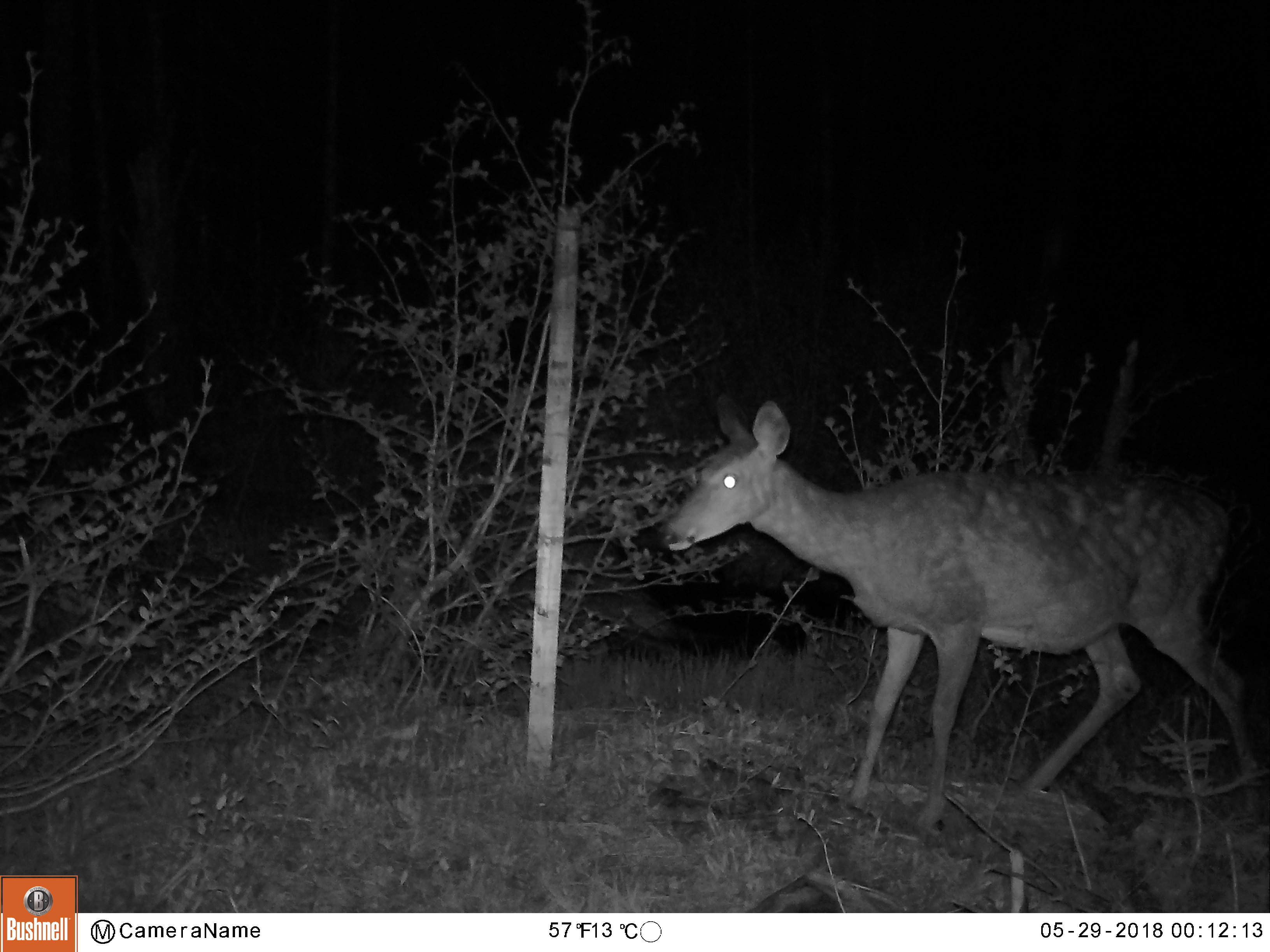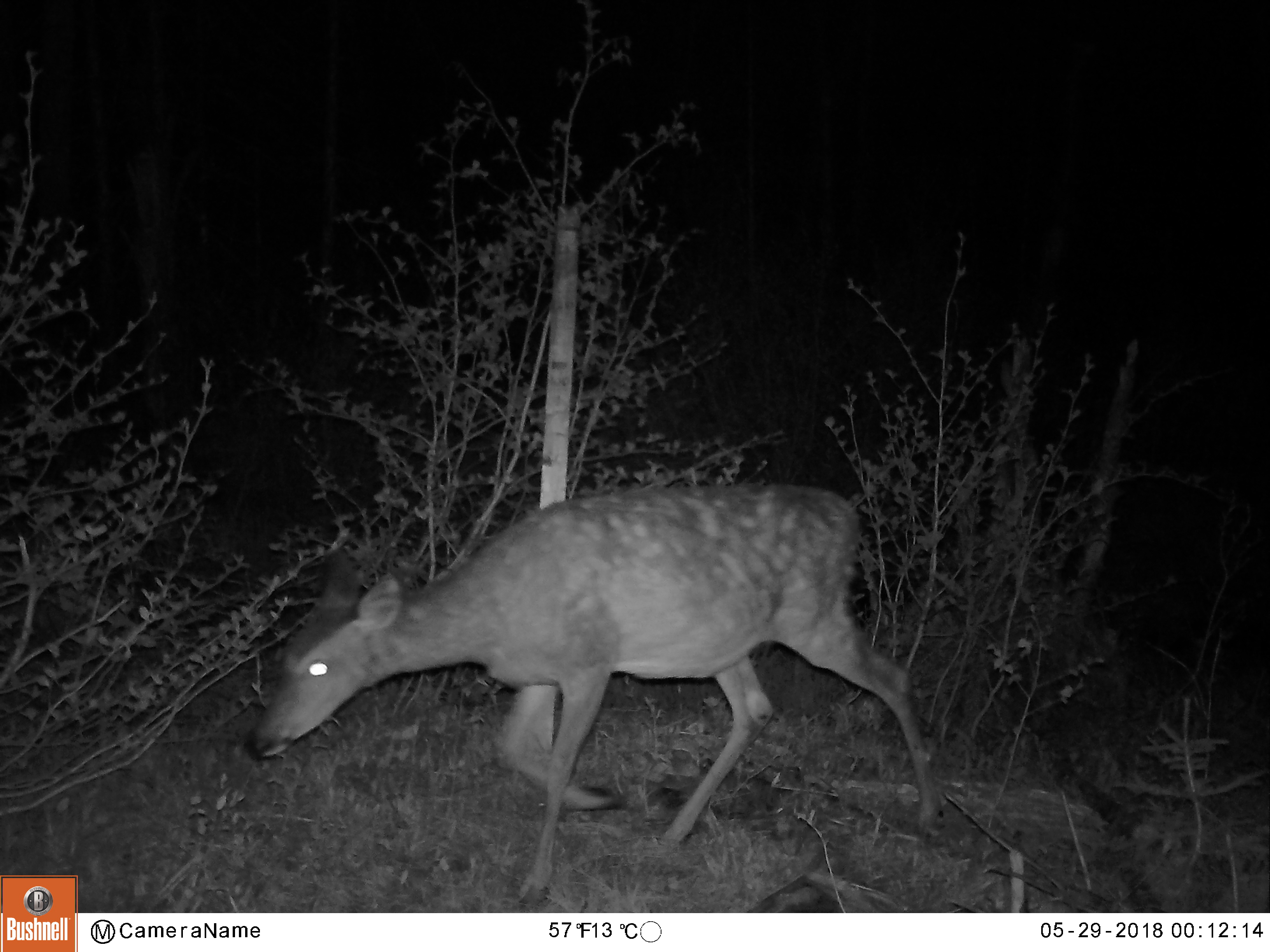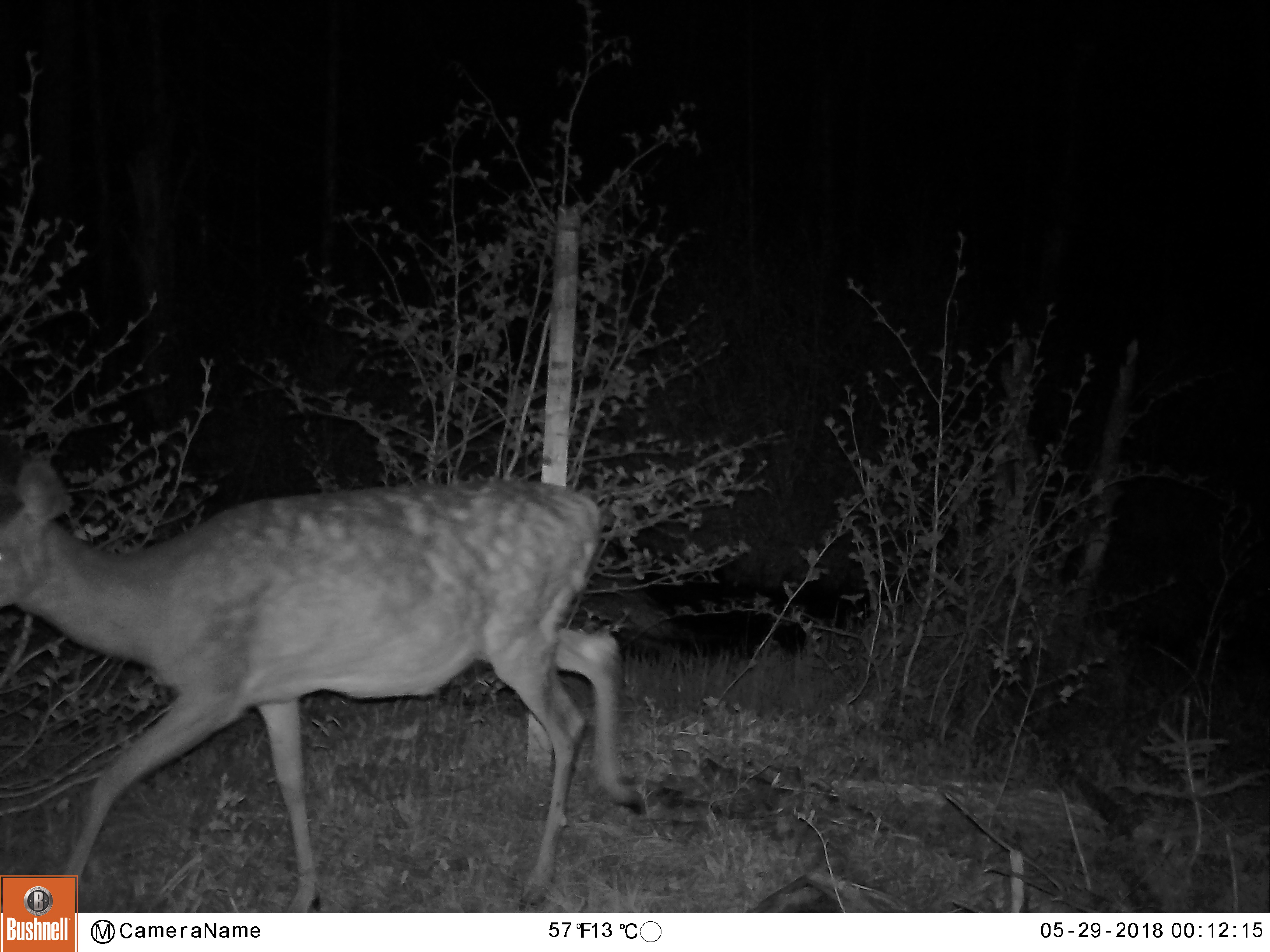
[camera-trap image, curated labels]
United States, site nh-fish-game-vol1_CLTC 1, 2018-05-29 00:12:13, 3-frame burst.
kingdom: Animalia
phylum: Chordata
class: Mammalia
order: Artiodactyla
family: Cervidae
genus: Odocoileus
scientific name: Odocoileus virginianus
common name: white-tailed deer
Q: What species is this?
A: White-tailed deer (Odocoileus virginianus).